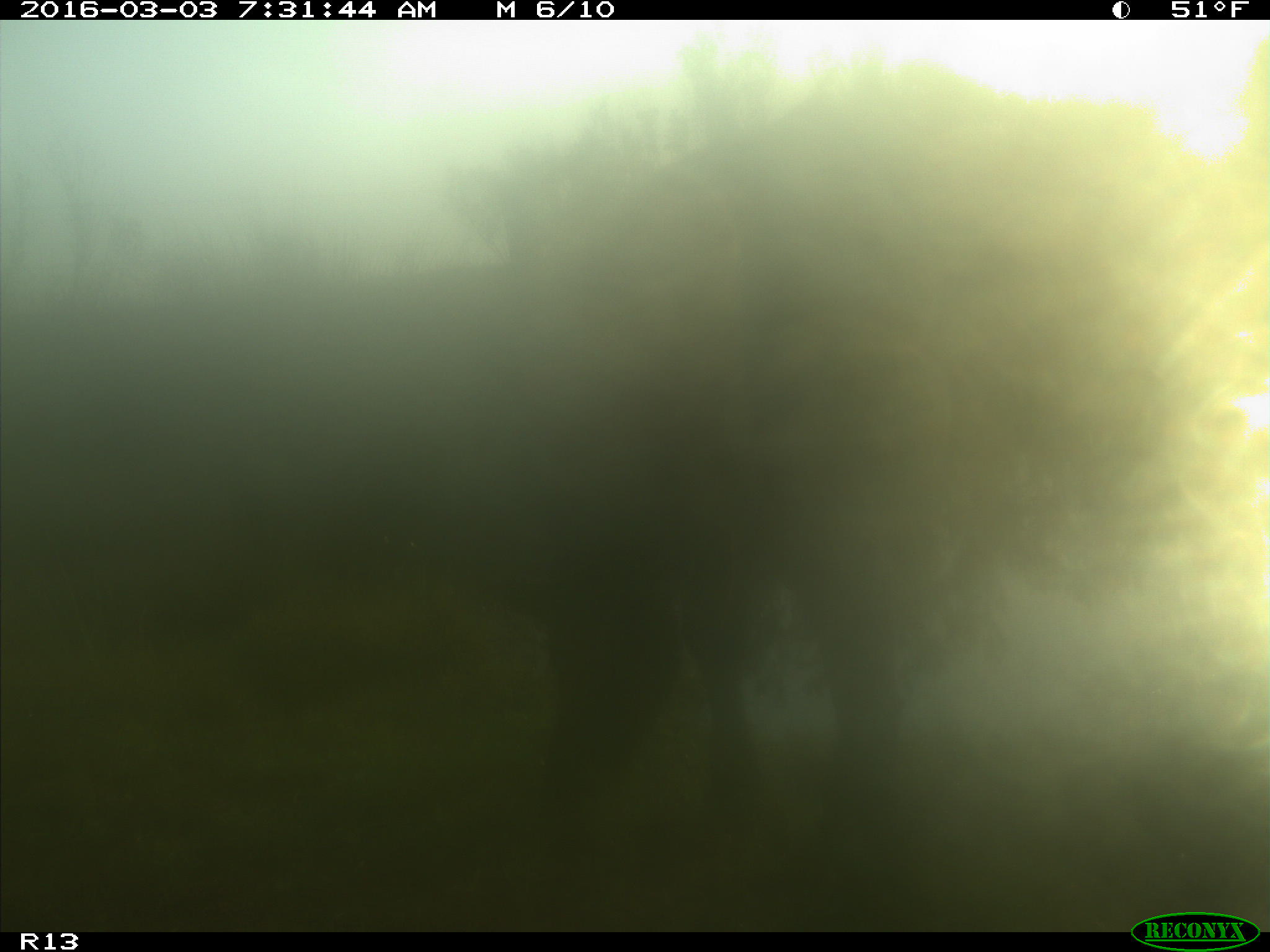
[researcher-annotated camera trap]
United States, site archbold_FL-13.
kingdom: Animalia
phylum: Chordata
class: Mammalia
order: Artiodactyla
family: Bovidae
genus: Bos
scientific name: Bos taurus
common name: domestic cow